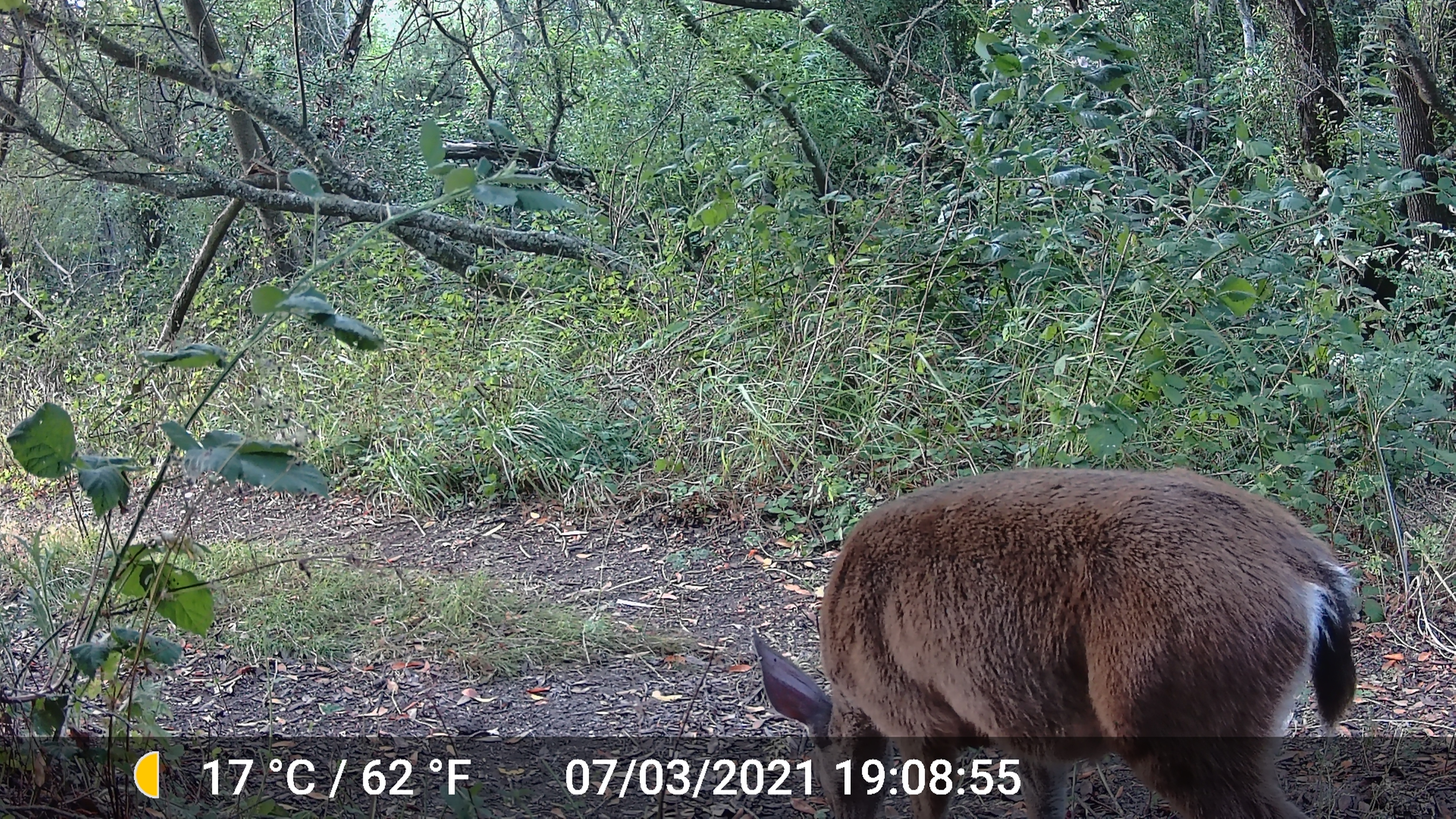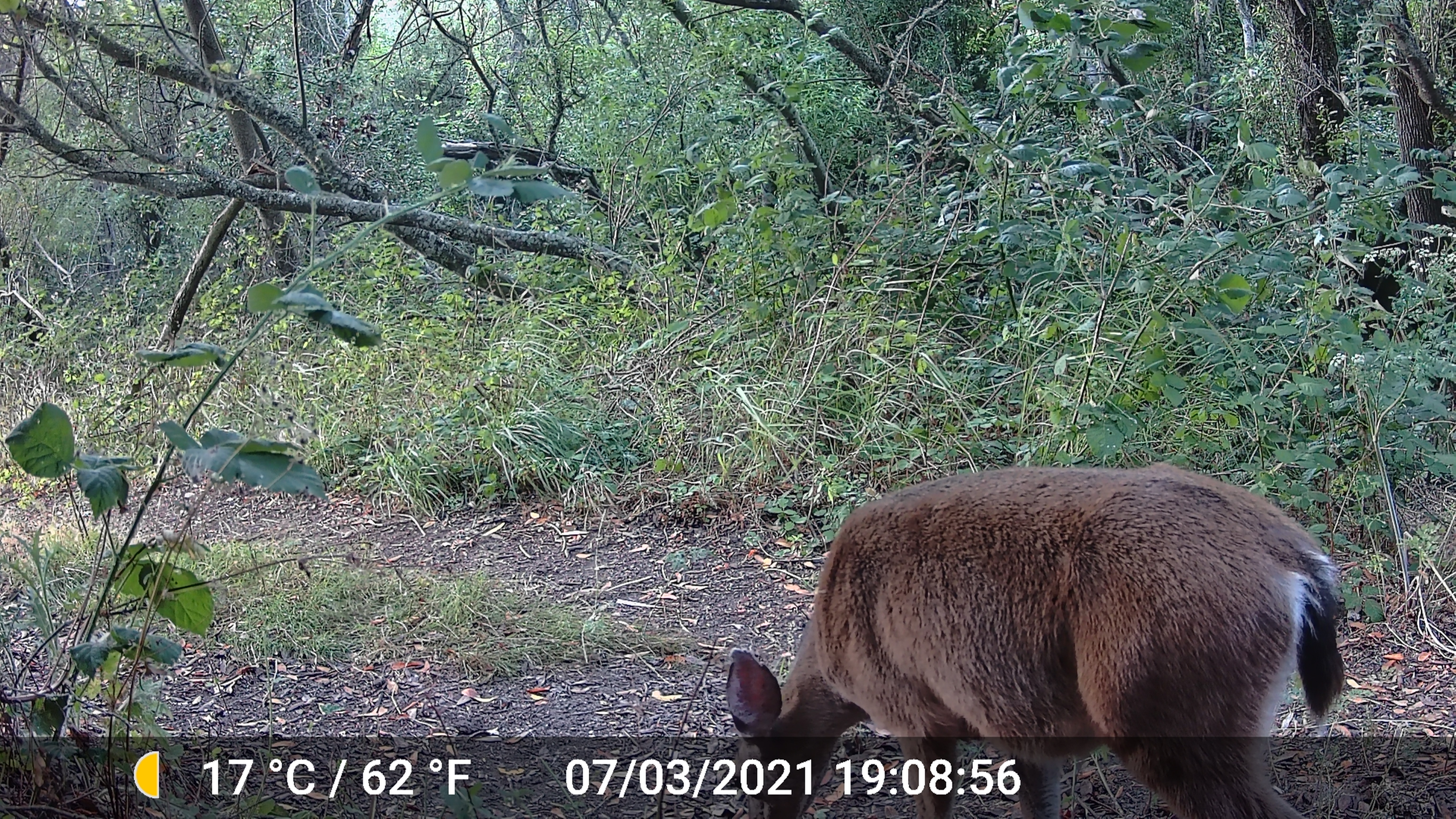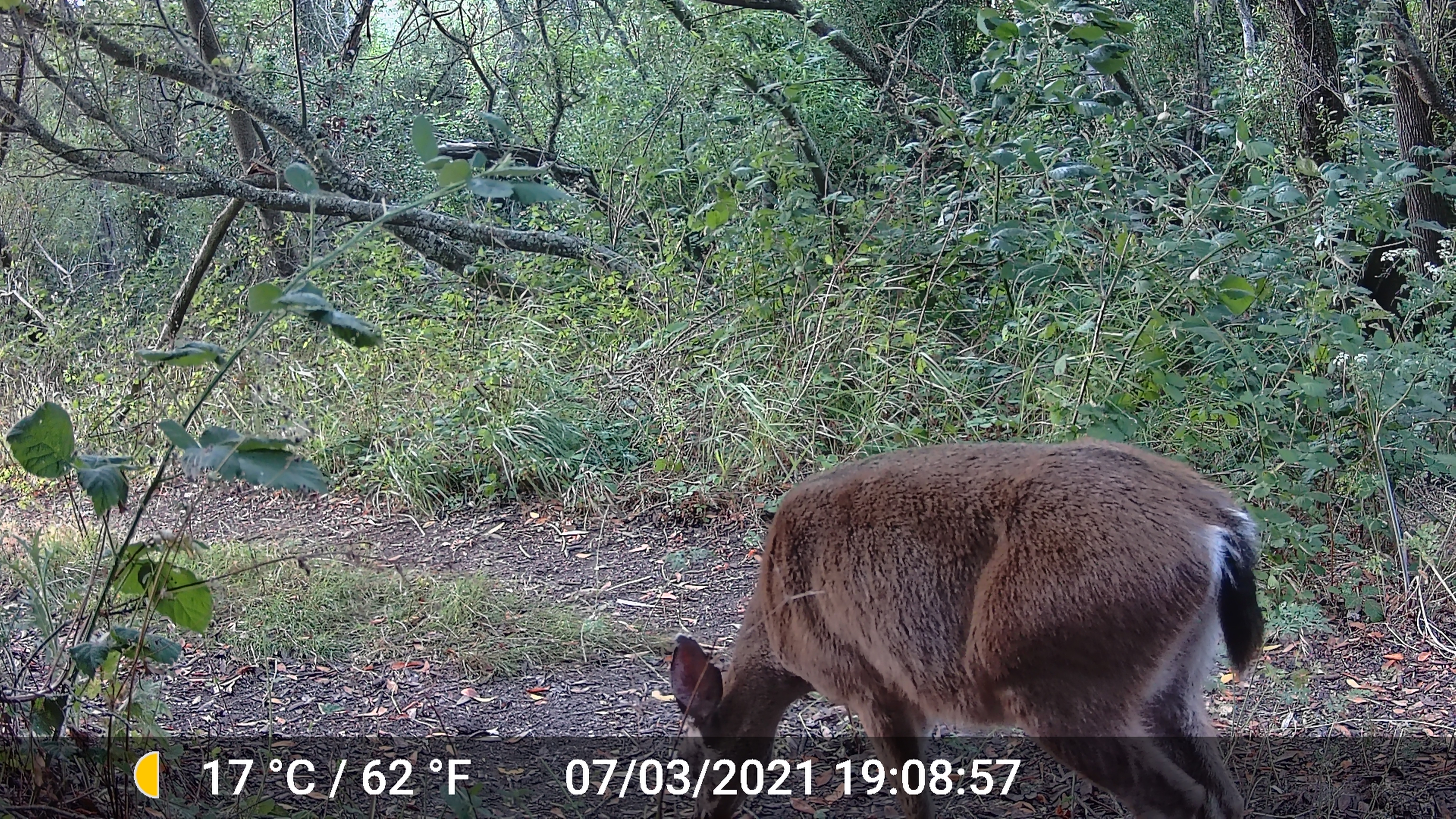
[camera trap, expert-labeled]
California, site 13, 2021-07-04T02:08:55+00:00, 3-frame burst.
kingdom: Animalia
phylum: Chordata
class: Mammalia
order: Artiodactyla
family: Cervidae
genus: Odocoileus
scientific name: Odocoileus hemionus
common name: mule deer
Mule deer (Odocoileus hemionus).